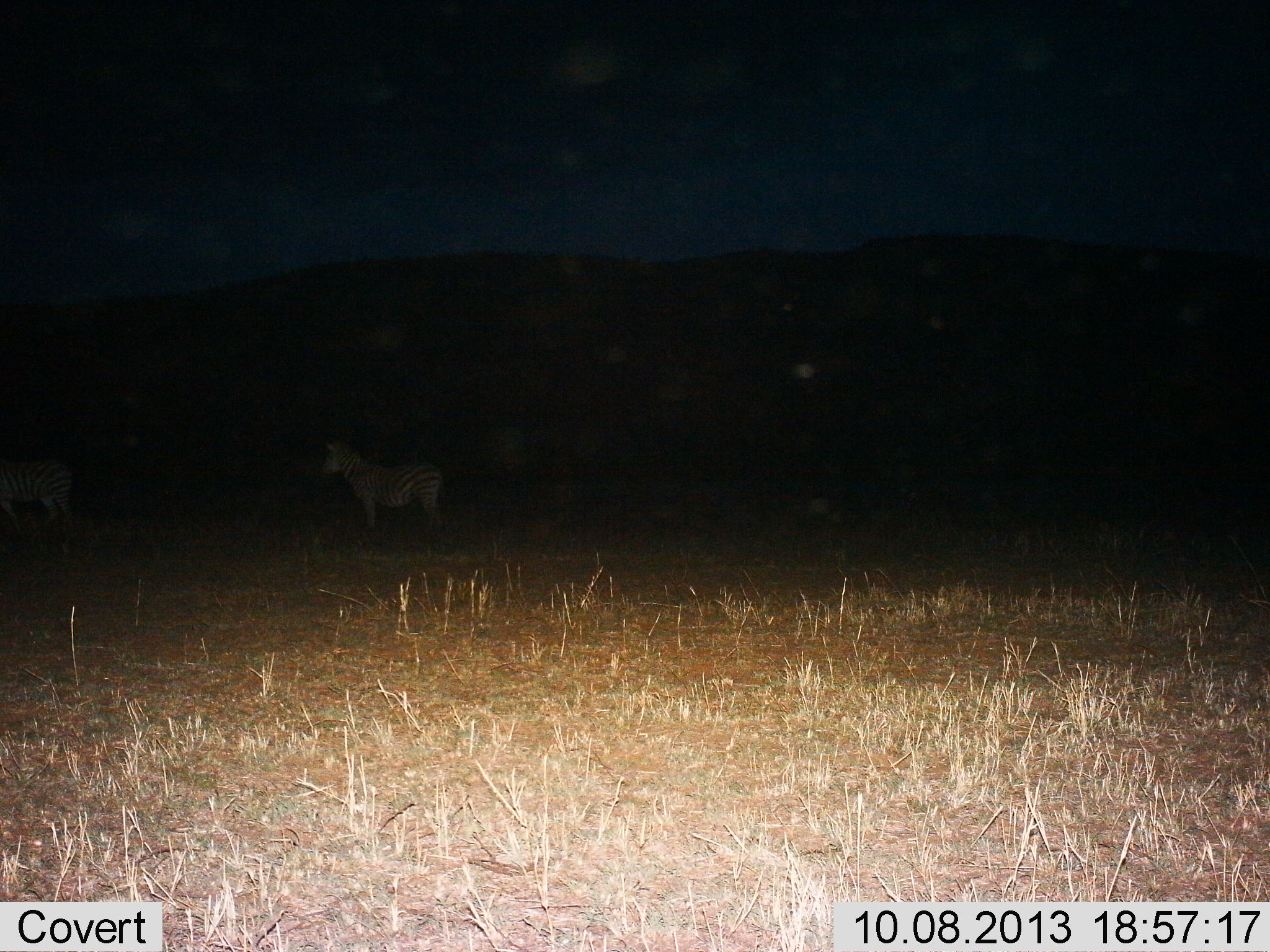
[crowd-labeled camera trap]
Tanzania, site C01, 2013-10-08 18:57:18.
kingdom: Animalia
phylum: Chordata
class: Mammalia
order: Perissodactyla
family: Equidae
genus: Equus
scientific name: Equus quagga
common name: plains zebra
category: zebra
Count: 2.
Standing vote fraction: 100%.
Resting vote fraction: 0%.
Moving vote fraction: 0%.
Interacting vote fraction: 0%.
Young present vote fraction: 0%.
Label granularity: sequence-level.